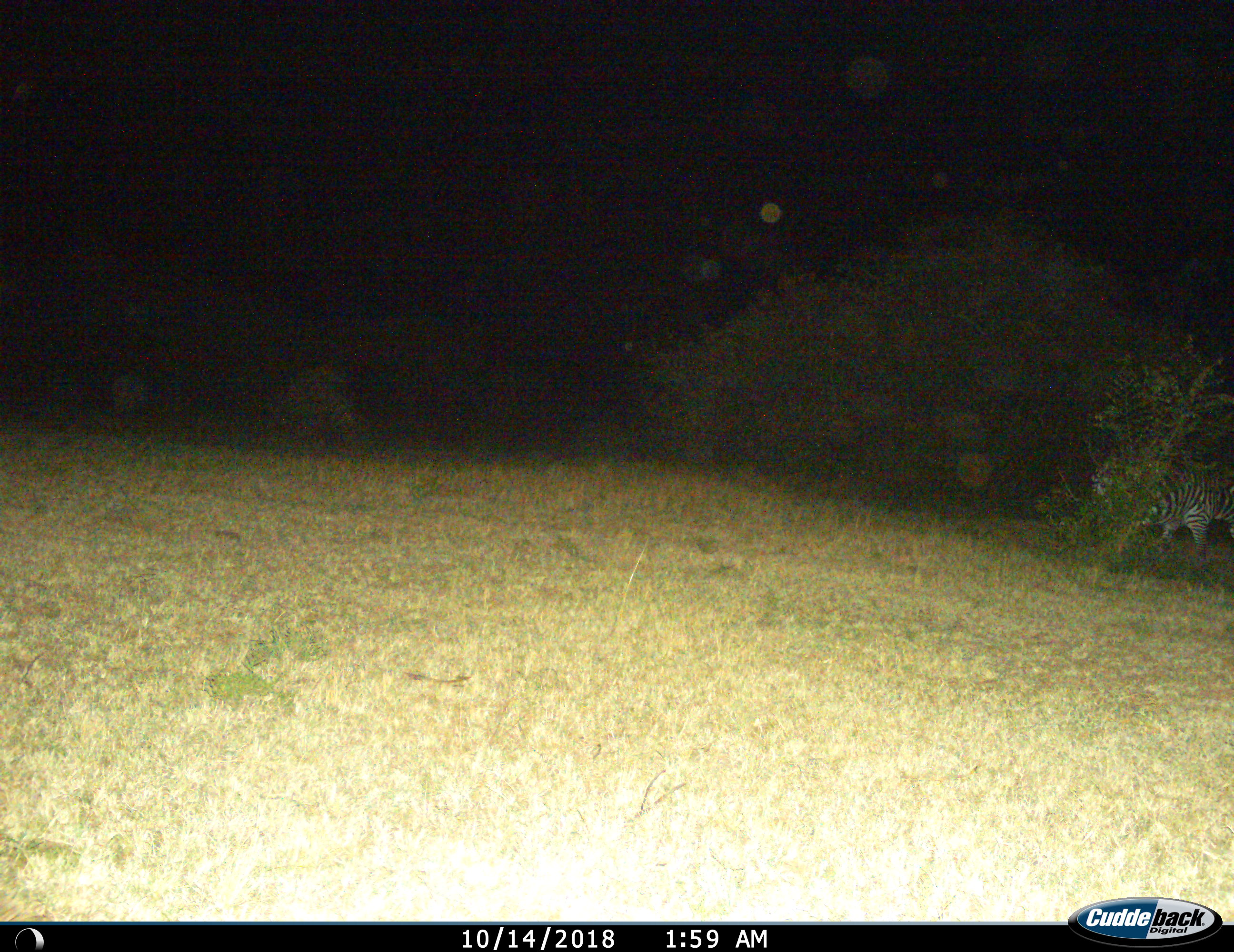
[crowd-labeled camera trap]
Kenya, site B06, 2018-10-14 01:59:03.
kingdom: Animalia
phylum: Chordata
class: Mammalia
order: Perissodactyla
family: Equidae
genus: Equus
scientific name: Equus quagga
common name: plains zebra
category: zebra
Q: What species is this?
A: Zebra (plains zebra) (Equus quagga).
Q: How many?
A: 1.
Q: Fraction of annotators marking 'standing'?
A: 62%.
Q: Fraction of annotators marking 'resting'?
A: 0%.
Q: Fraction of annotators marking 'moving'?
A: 38%.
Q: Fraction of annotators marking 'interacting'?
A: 0%.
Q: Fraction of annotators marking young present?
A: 0%.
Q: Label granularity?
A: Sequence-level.